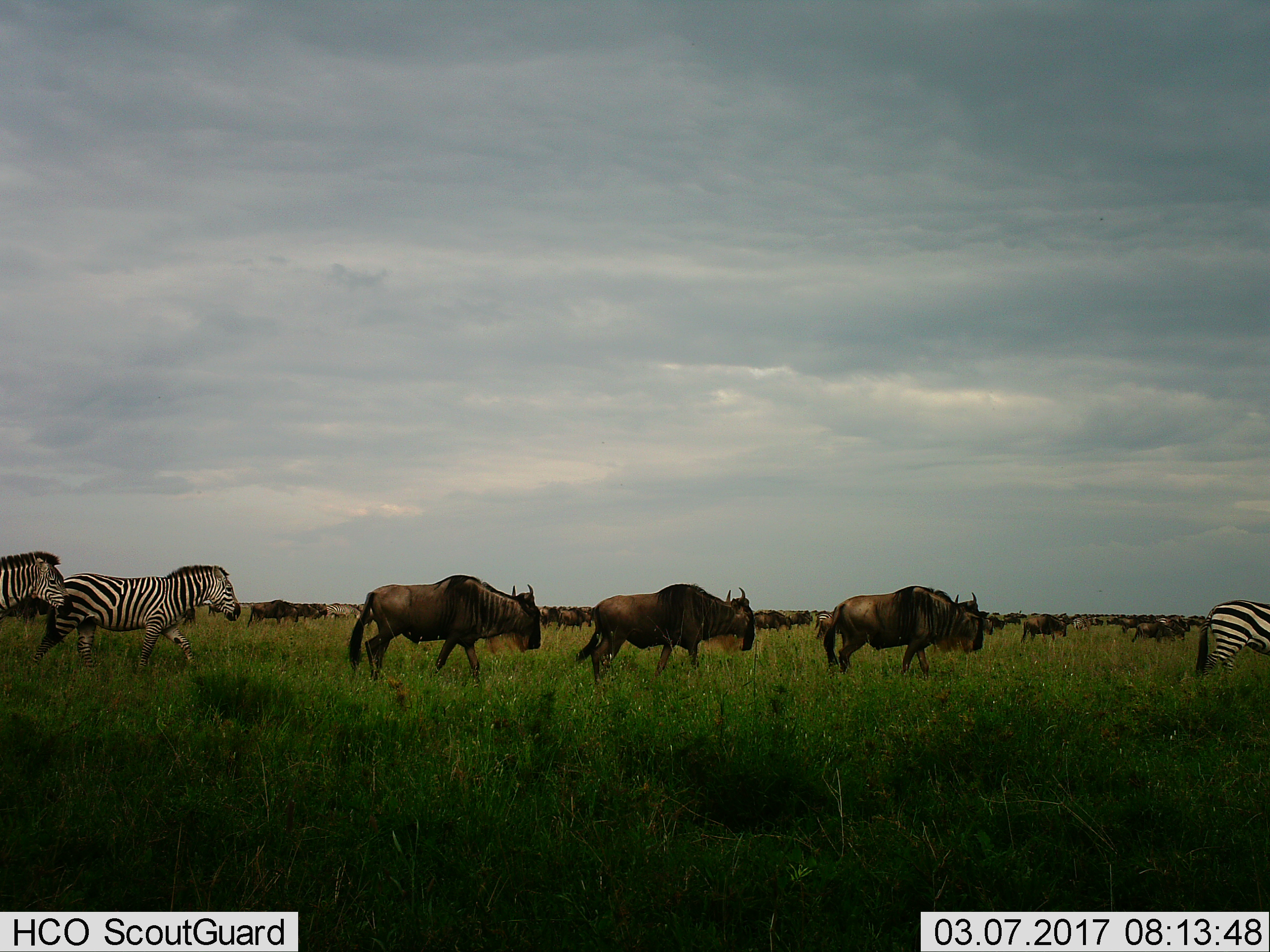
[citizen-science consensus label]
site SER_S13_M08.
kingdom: Animalia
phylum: Chordata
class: Mammalia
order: Artiodactyla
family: Bovidae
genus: Connochaetes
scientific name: Connochaetes taurinus taurinus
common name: blue wildebeest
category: wildebeestblue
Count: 11-50.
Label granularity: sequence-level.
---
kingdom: Animalia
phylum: Chordata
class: Mammalia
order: Perissodactyla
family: Equidae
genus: Equus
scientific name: Equus quagga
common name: plains zebra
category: zebraplains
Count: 6.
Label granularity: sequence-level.